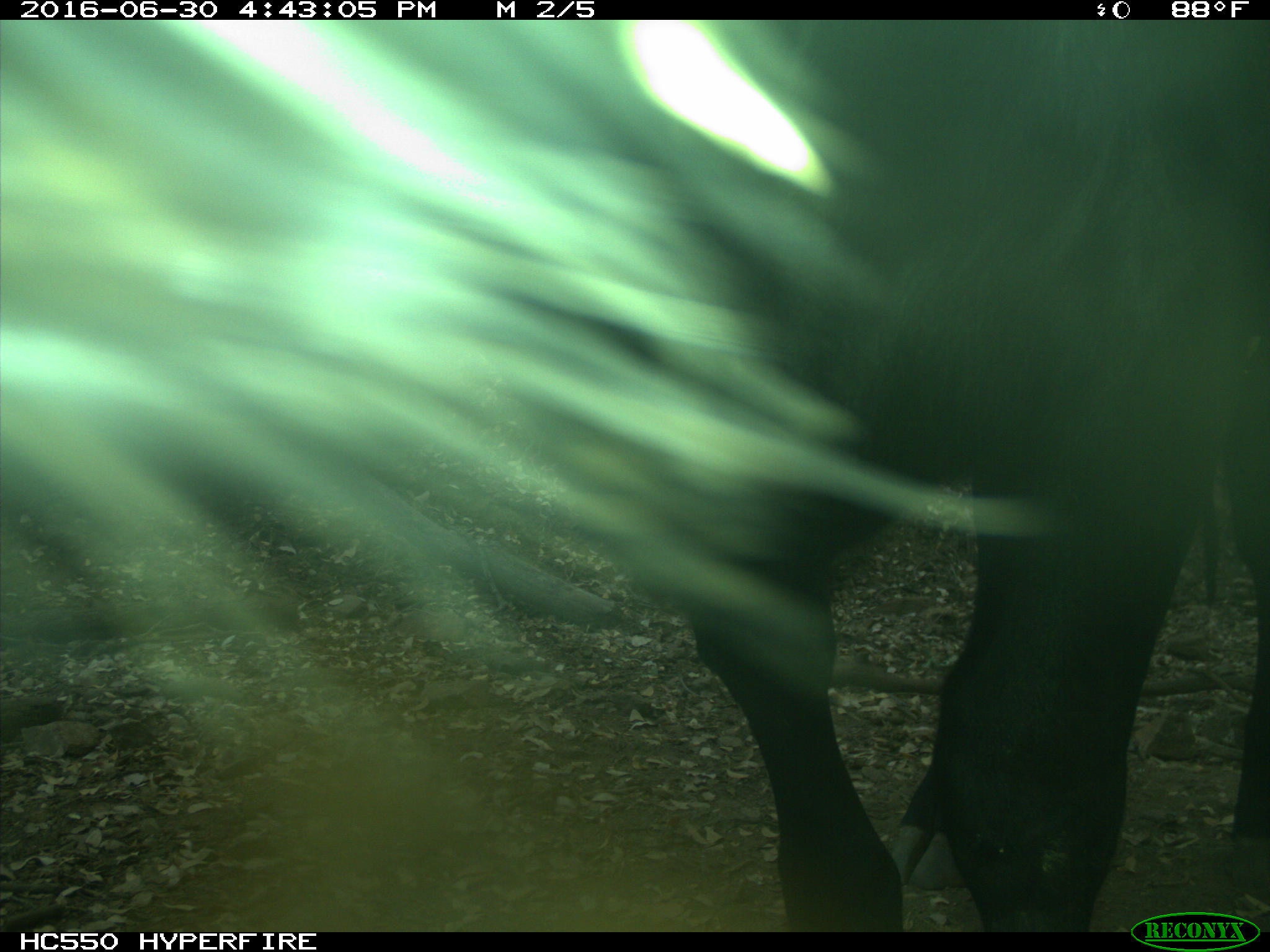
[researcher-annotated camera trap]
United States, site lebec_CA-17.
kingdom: Animalia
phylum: Chordata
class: Mammalia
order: Artiodactyla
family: Bovidae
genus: Bos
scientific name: Bos taurus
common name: domestic cow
Bos taurus (domestic cow).